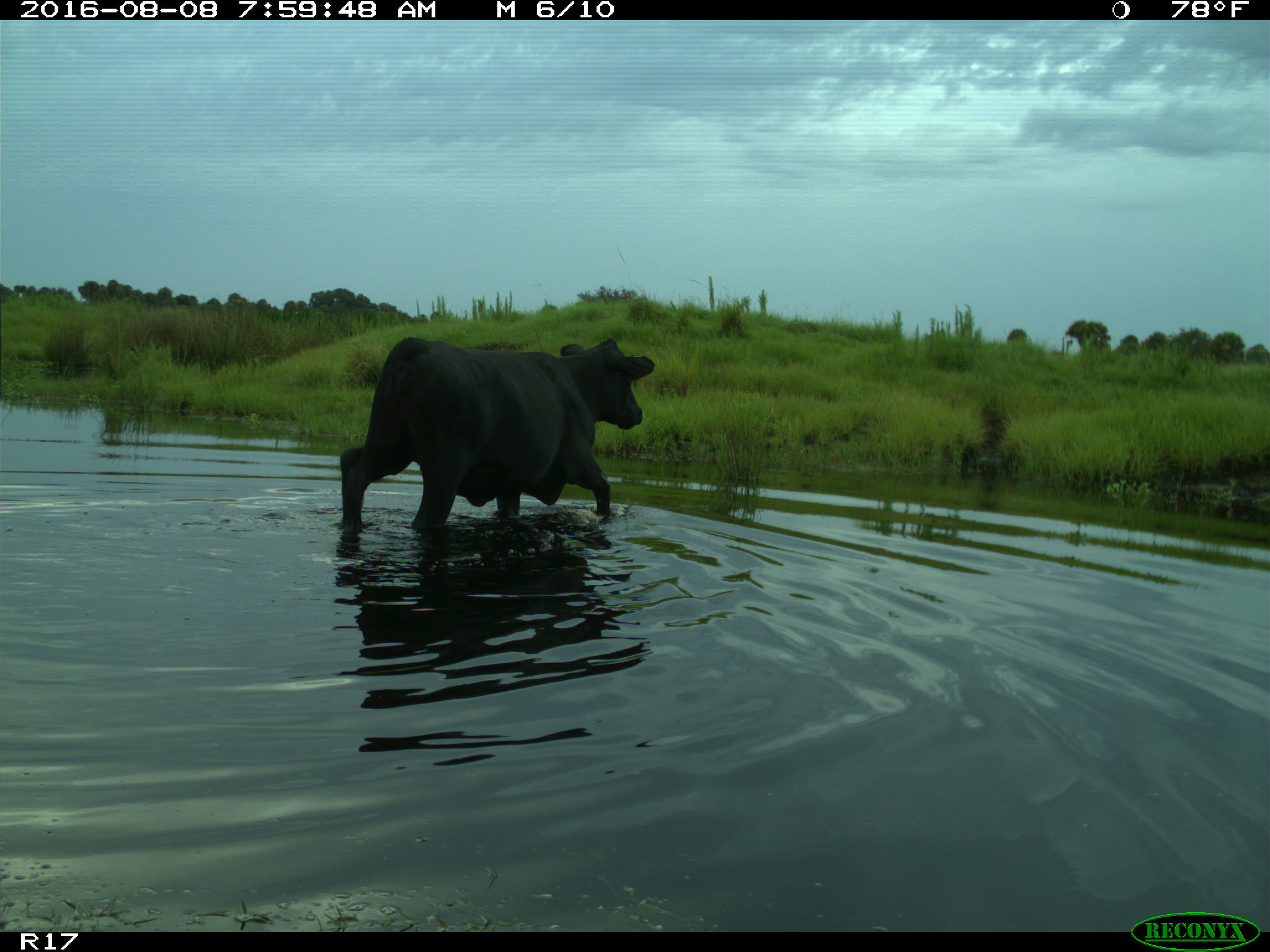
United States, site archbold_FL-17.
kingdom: Animalia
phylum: Chordata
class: Mammalia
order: Artiodactyla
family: Bovidae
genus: Bos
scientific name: Bos taurus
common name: domestic cow